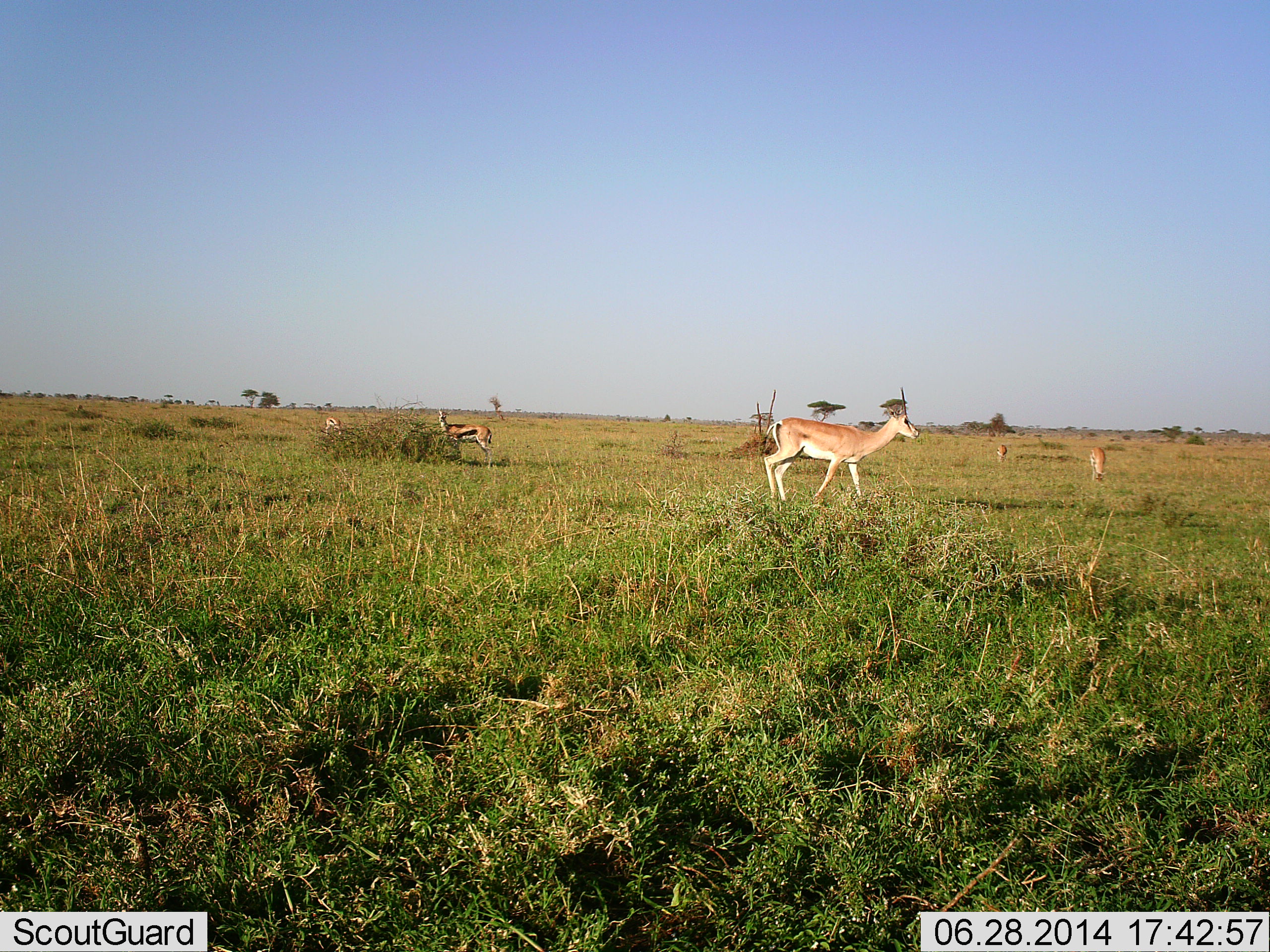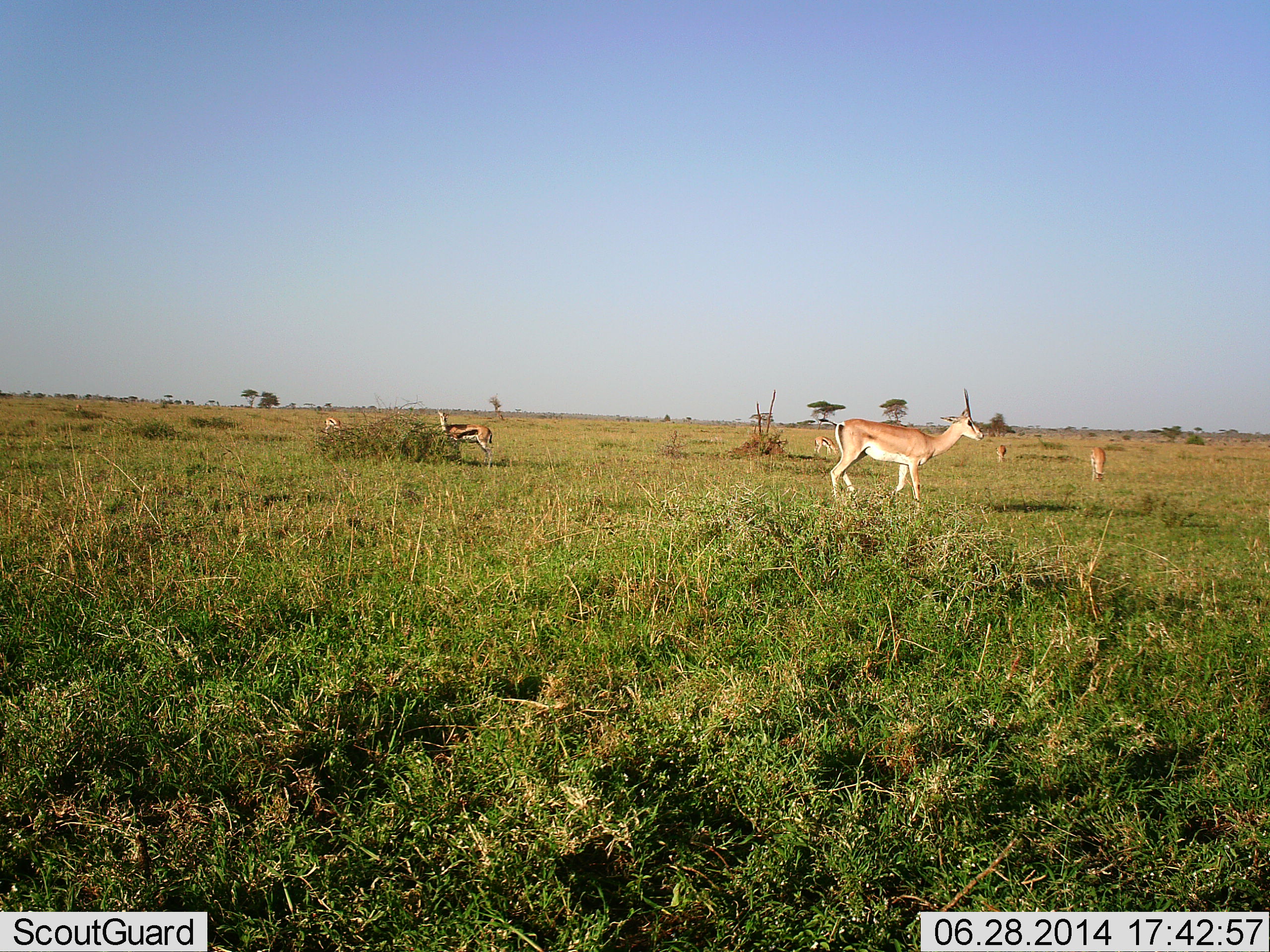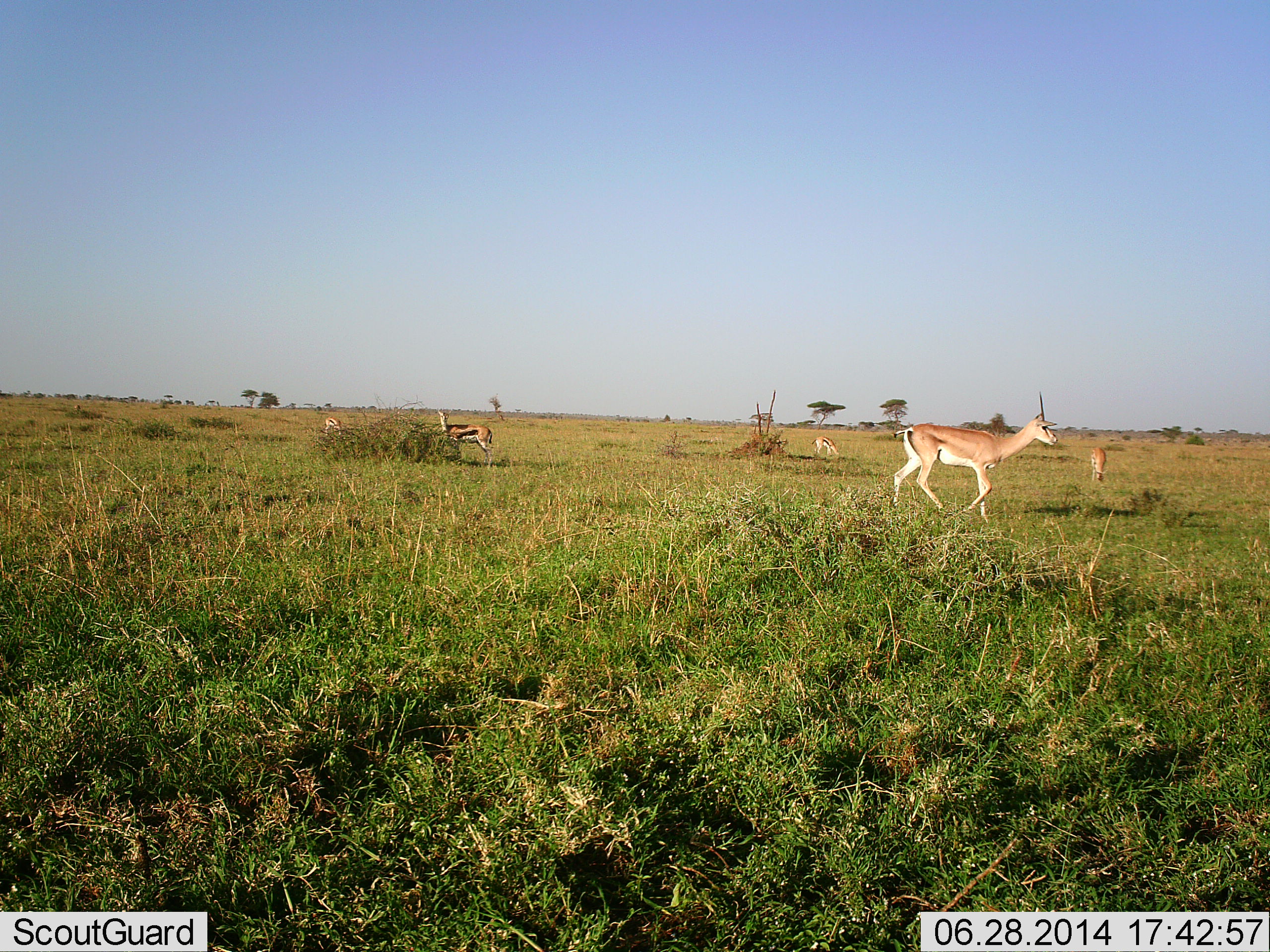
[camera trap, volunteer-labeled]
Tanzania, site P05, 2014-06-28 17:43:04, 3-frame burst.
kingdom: Animalia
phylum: Chordata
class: Mammalia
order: Artiodactyla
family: Bovidae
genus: Nanger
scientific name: Nanger granti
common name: grant's gazelle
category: gazellegrants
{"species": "gazellegrants (grant's gazelle) (Nanger granti)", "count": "3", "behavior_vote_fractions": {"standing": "33%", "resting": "0%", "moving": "80%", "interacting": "0%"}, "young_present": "0%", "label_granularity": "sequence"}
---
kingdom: Animalia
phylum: Chordata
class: Mammalia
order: Artiodactyla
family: Bovidae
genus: Eudorcas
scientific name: Eudorcas thomsonii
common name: thomson's gazelle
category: gazellethomsons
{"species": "gazellethomsons (thomson's gazelle) (Eudorcas thomsonii)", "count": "3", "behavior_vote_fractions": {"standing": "70%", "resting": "0%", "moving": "0%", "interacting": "0%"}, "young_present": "0%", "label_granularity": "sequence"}